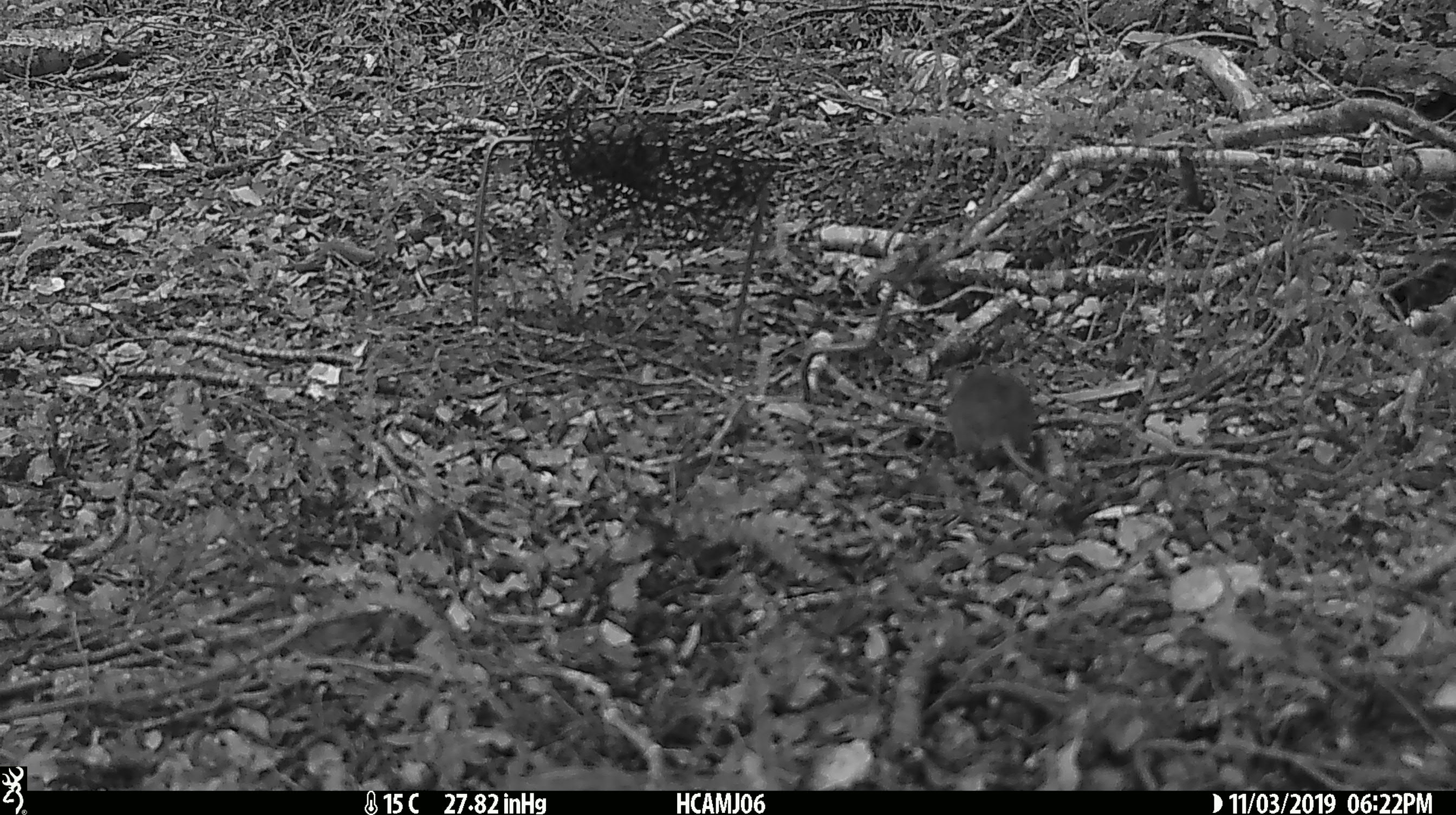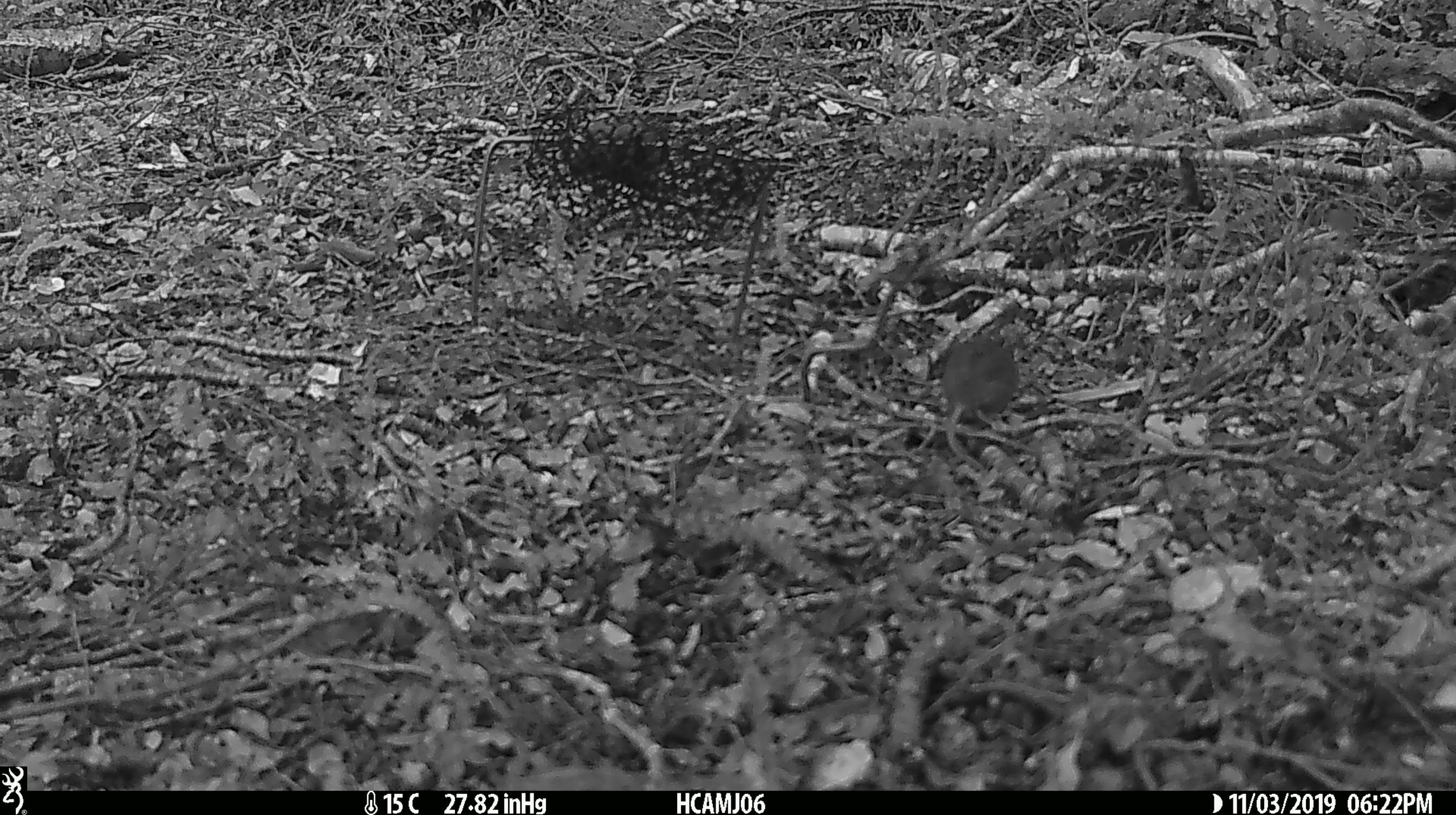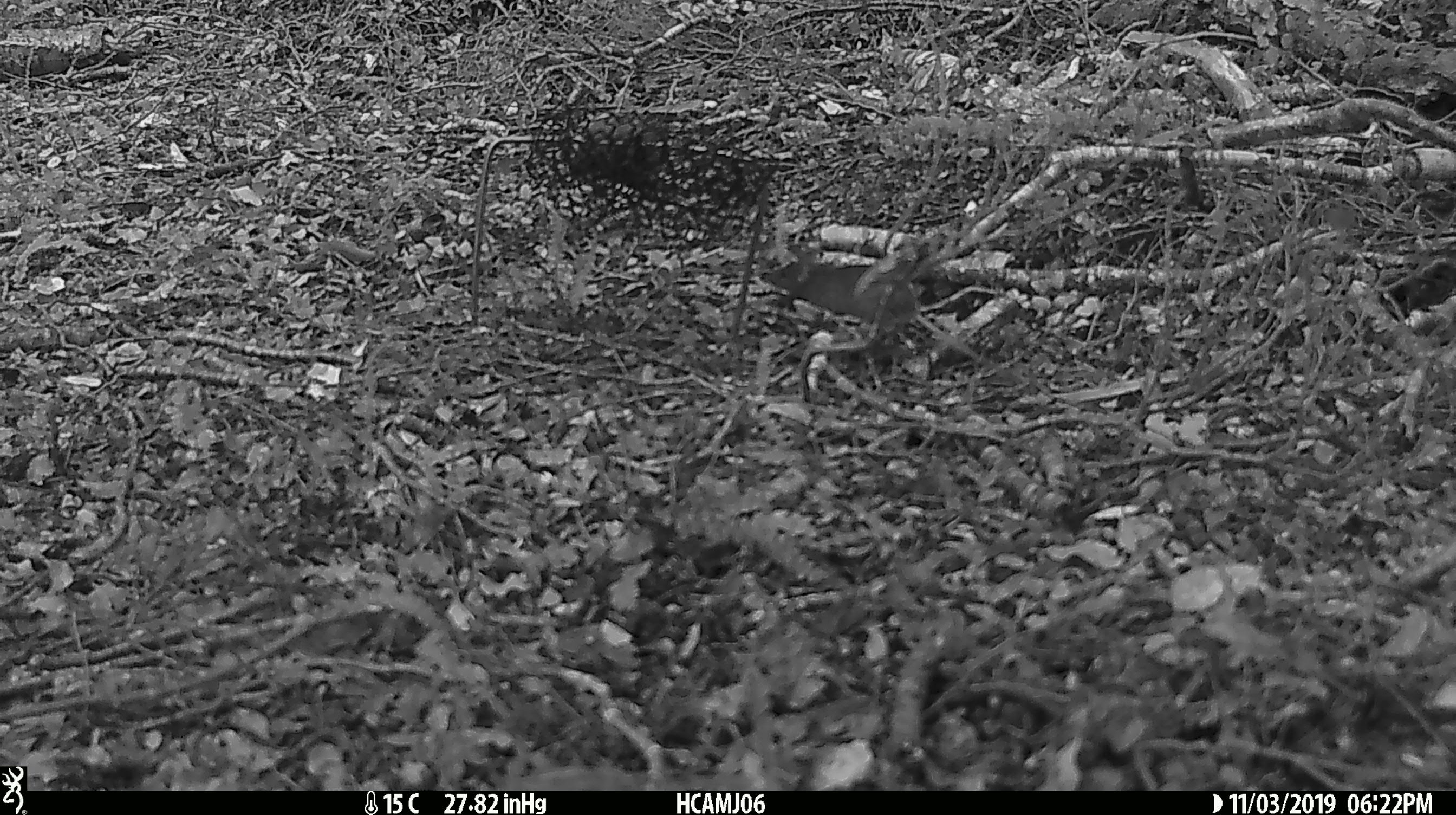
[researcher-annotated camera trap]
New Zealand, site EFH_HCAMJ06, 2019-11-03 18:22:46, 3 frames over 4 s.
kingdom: Animalia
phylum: Chordata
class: Mammalia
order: Rodentia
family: Muridae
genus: Mus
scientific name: Mus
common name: mouse